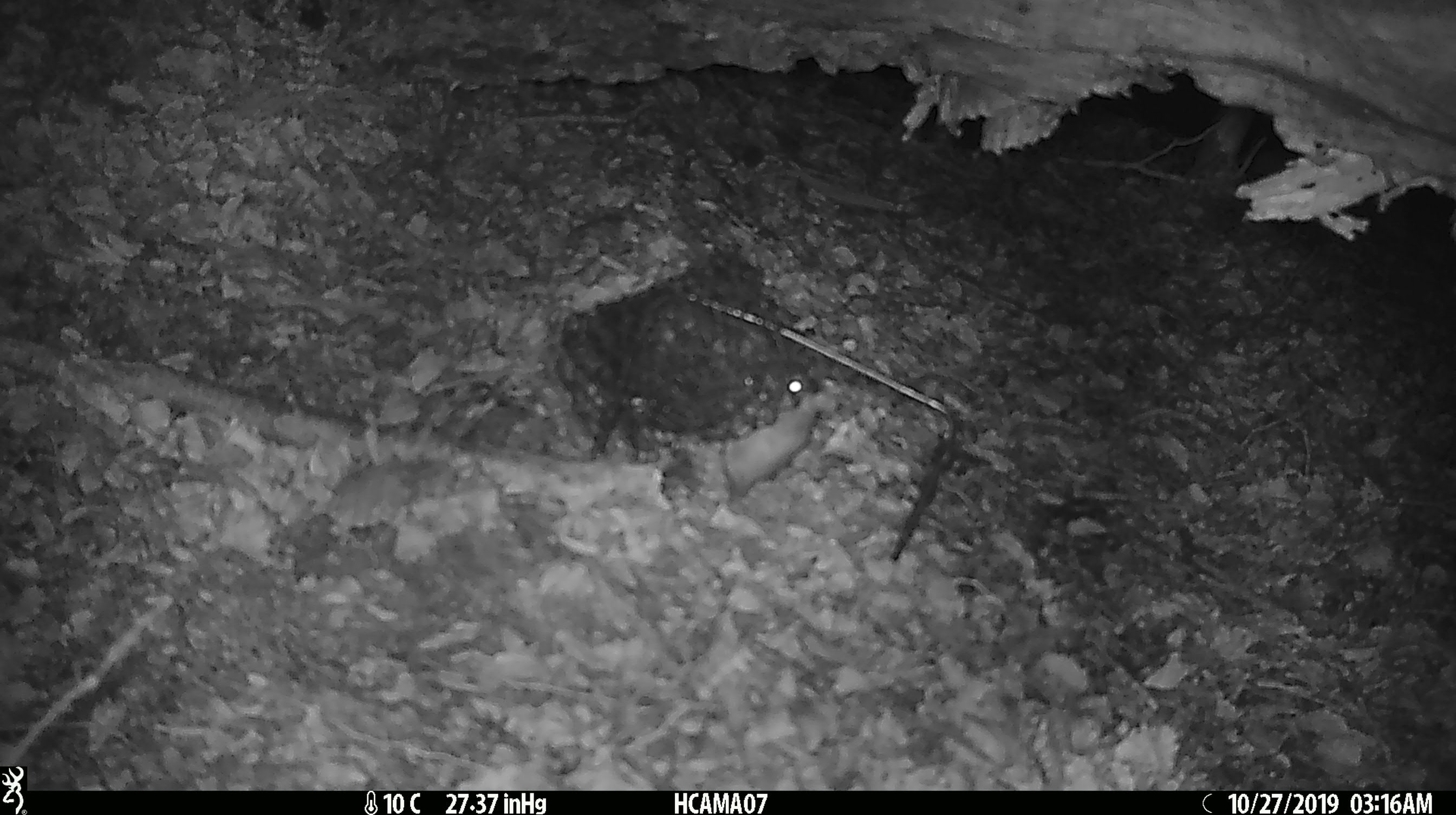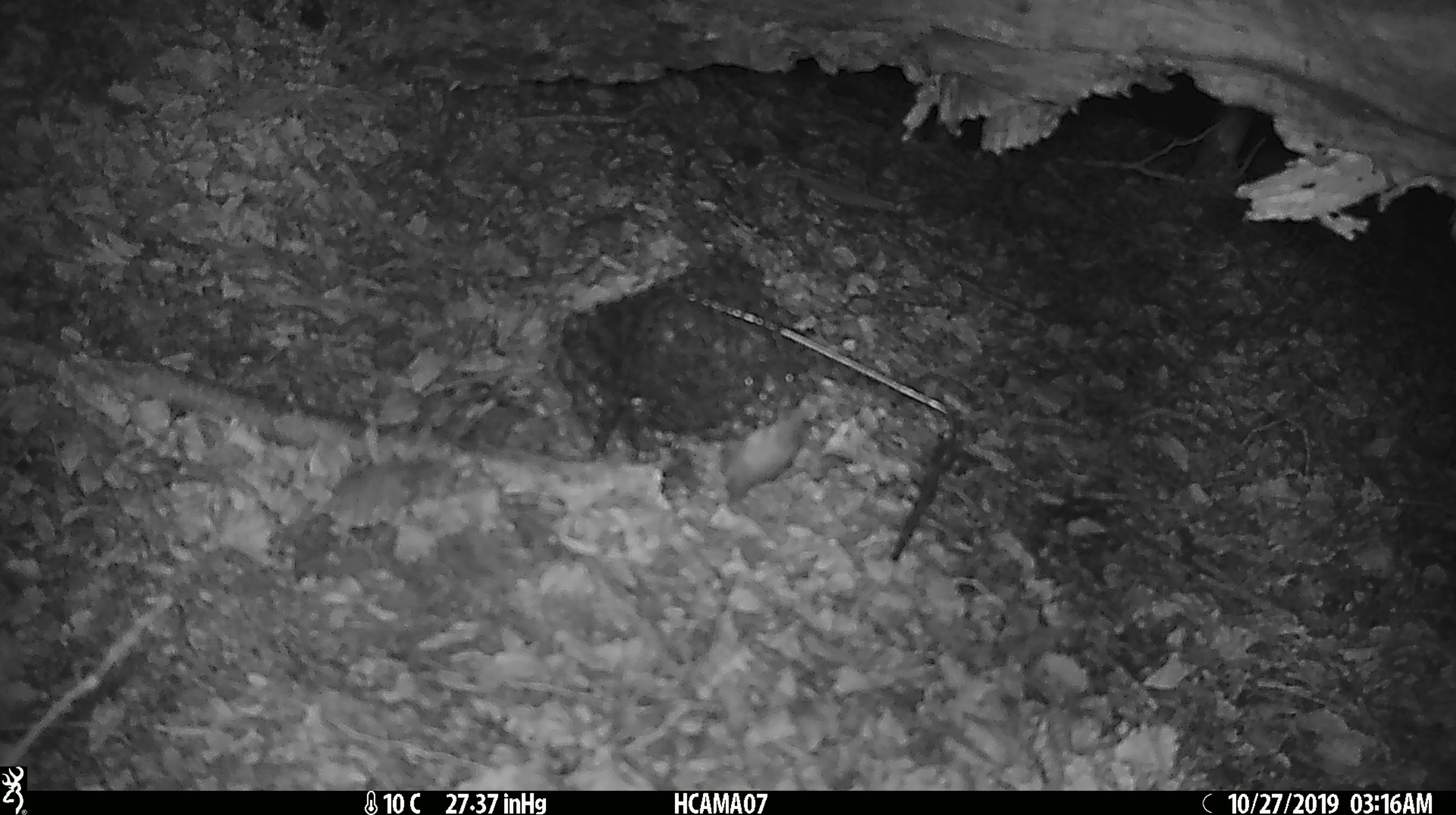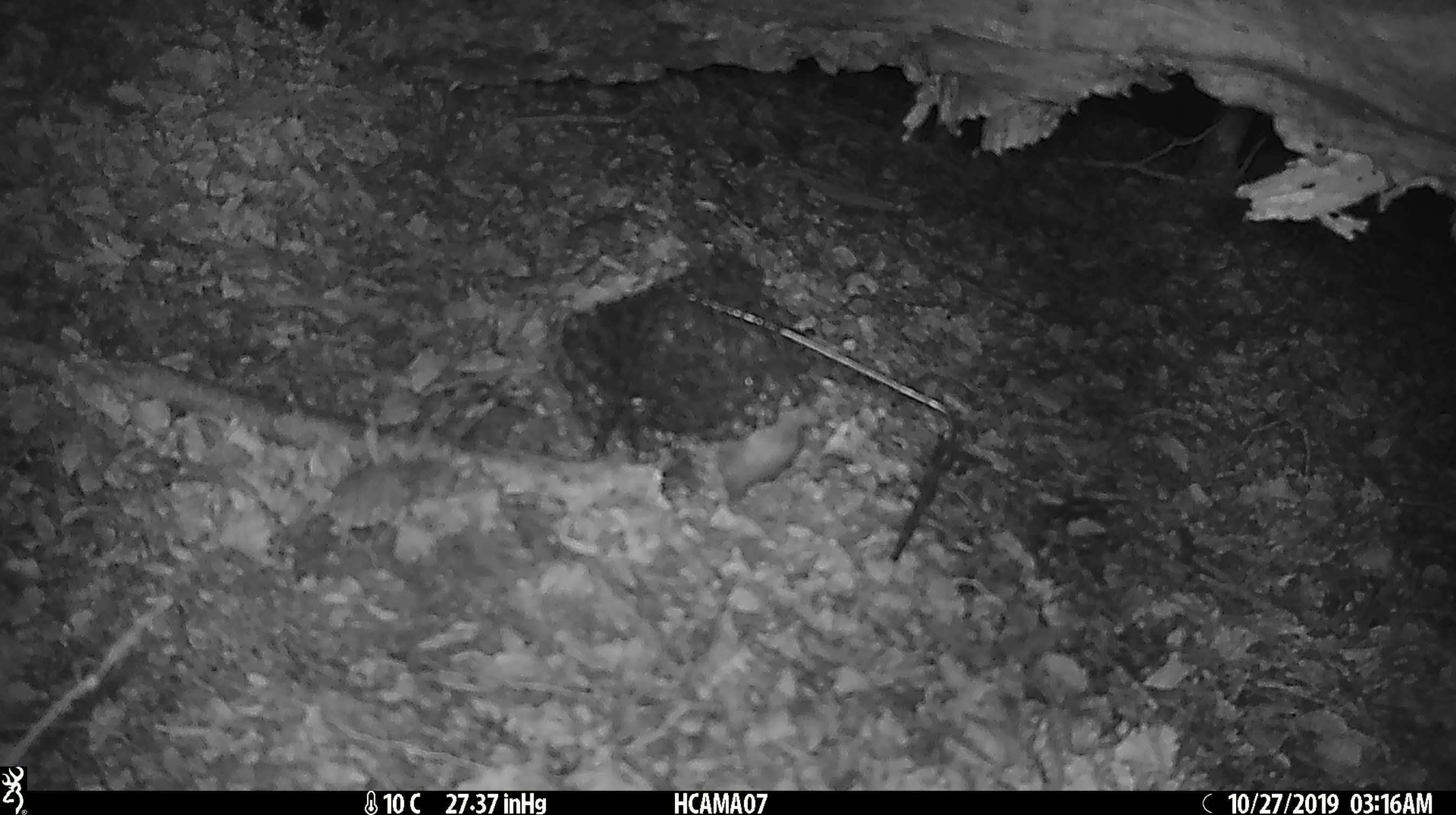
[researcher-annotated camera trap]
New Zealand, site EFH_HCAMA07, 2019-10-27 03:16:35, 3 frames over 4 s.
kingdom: Animalia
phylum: Chordata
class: Mammalia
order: Rodentia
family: Muridae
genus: Mus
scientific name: Mus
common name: mouse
Mouse (Mus).